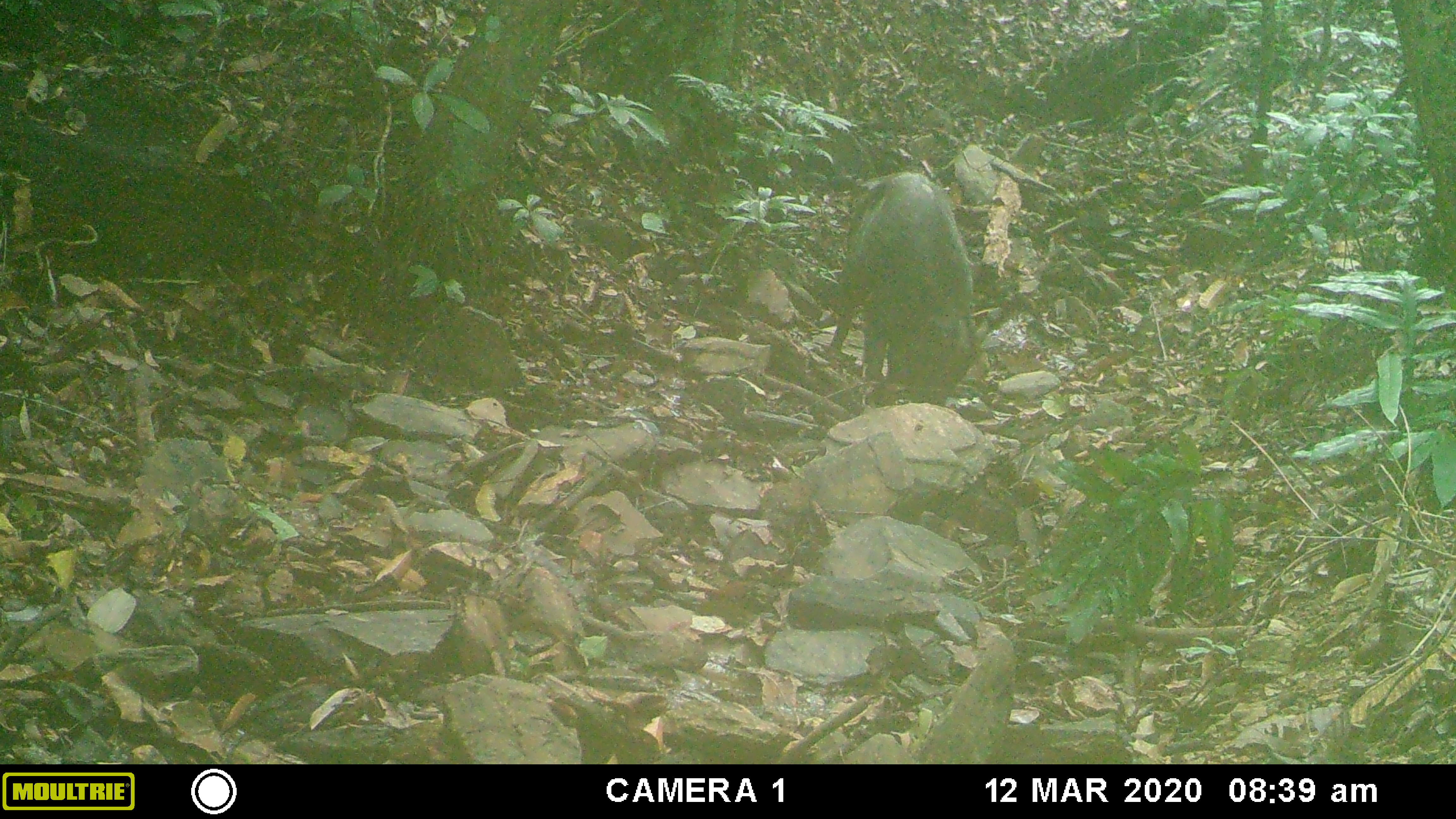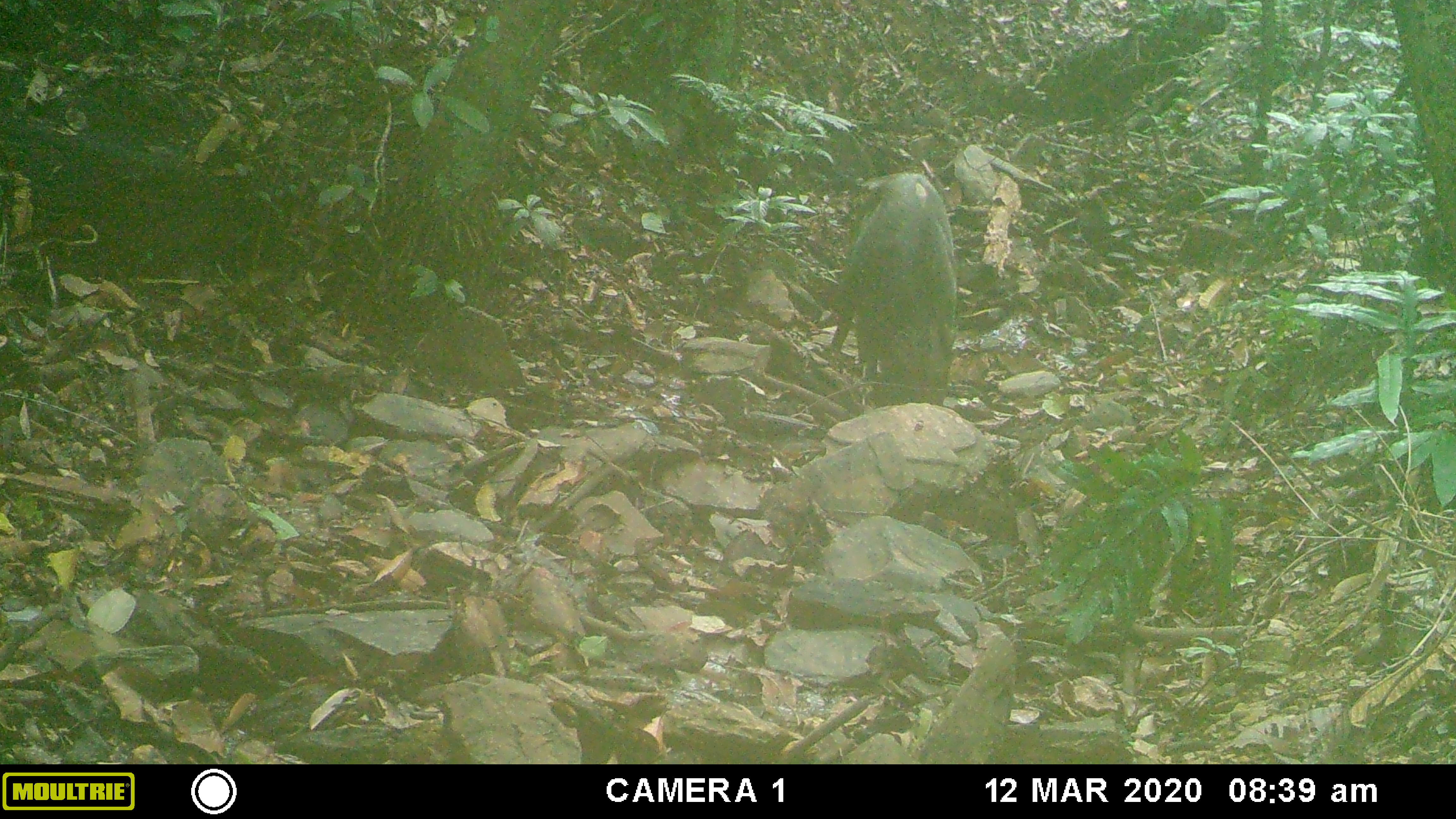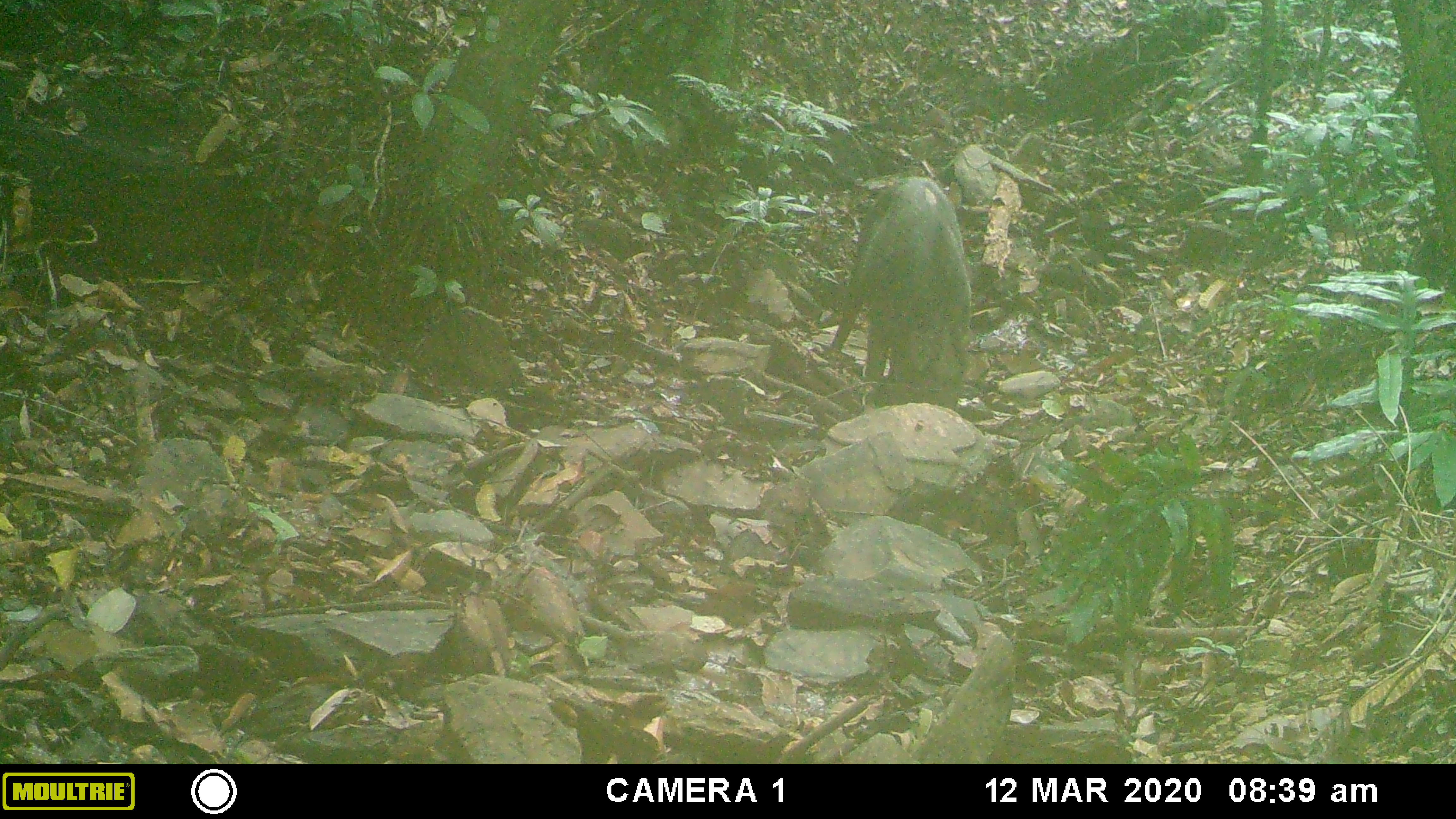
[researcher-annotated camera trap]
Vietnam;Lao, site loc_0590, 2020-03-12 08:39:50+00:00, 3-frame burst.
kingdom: Animalia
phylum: Chordata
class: Mammalia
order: Artiodactyla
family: Suidae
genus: Sus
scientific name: Sus scrofa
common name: eurasian wild pig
Eurasian wild pig (Sus scrofa). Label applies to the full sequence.